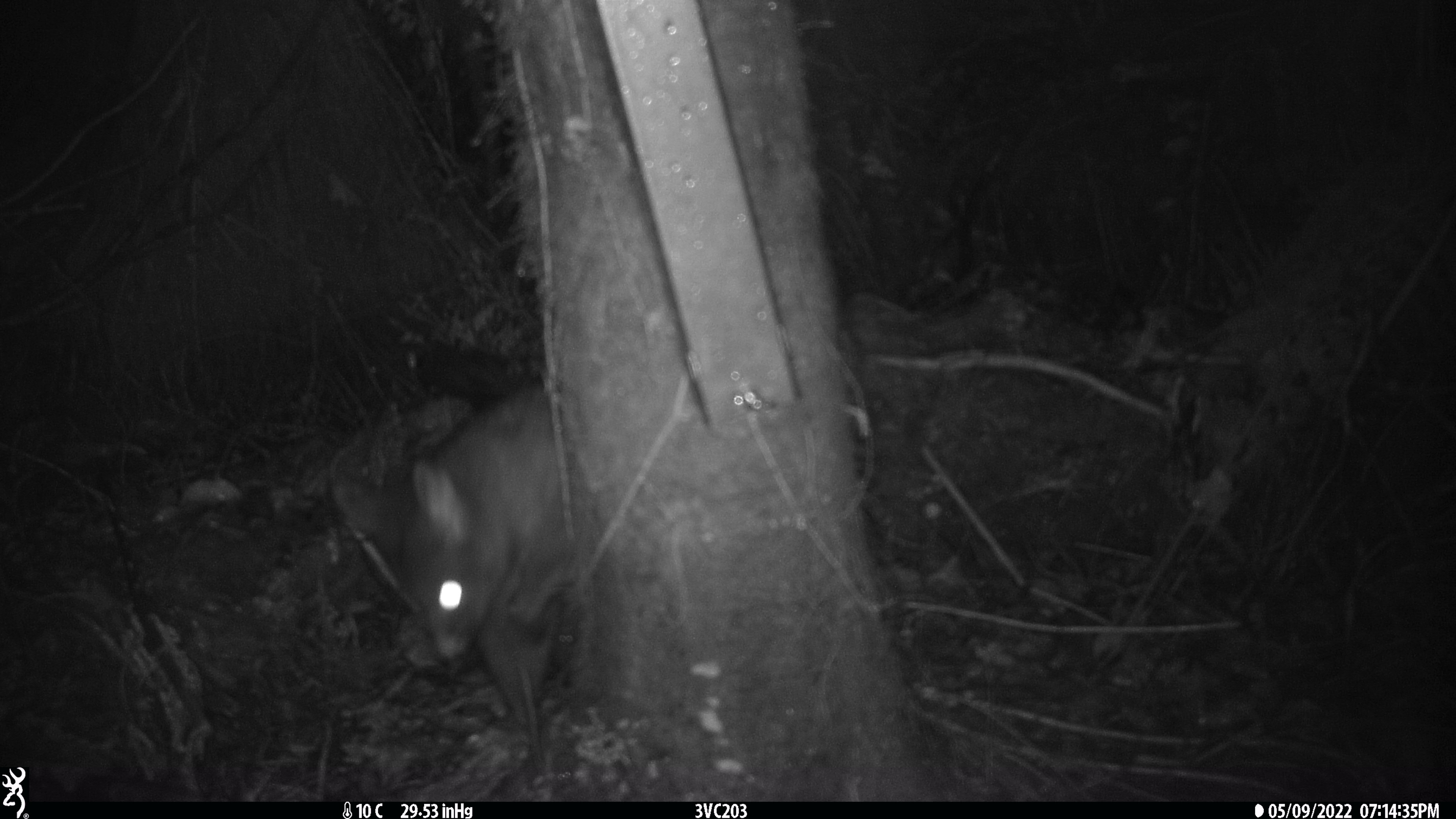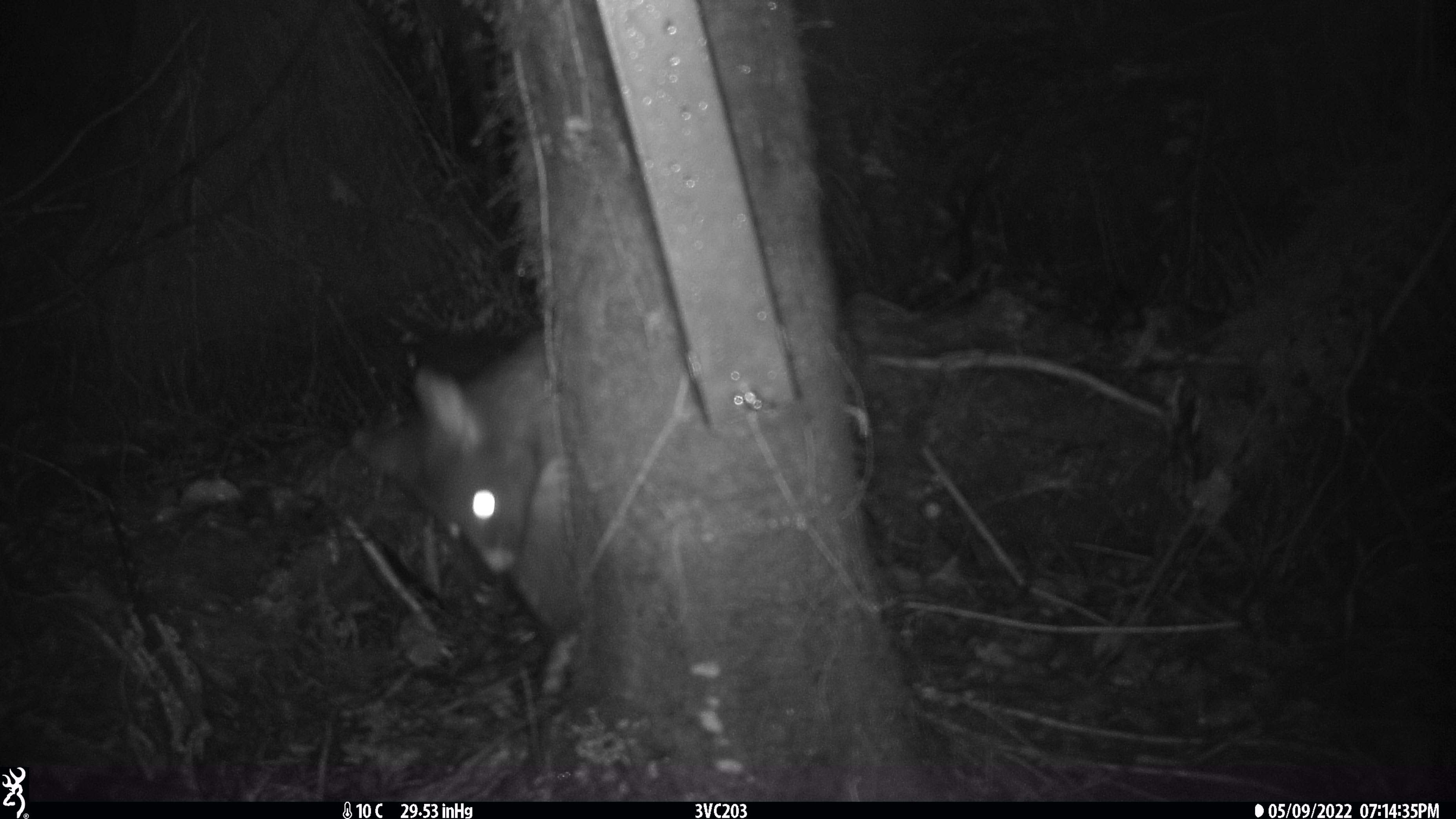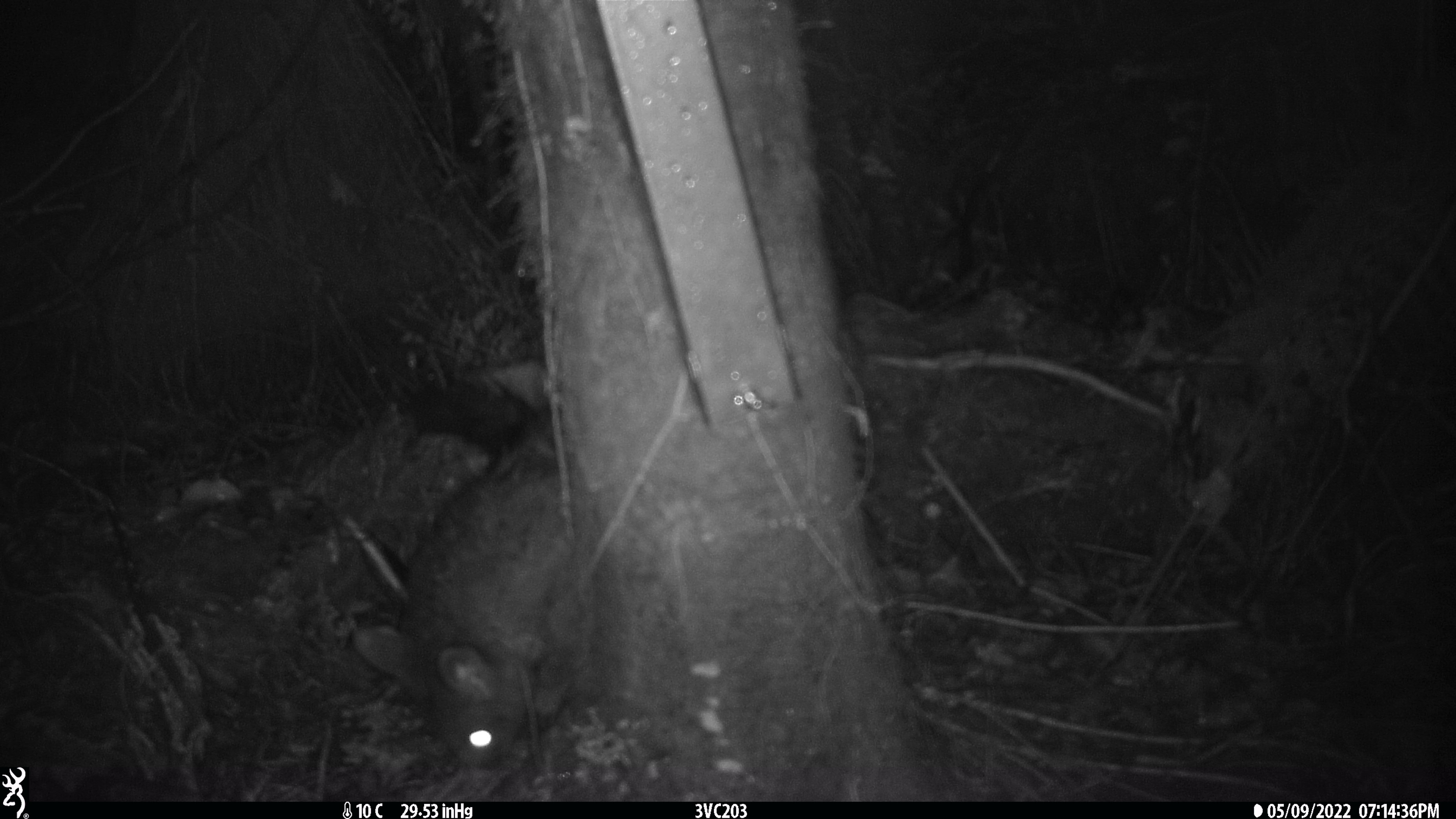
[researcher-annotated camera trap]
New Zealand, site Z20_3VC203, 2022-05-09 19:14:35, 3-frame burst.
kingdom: Animalia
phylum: Chordata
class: Mammalia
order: Diprotodontia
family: Phalangeridae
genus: Trichosurus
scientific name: Trichosurus vulpecula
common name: common brushtail possum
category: possum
Possum (common brushtail possum) (Trichosurus vulpecula).